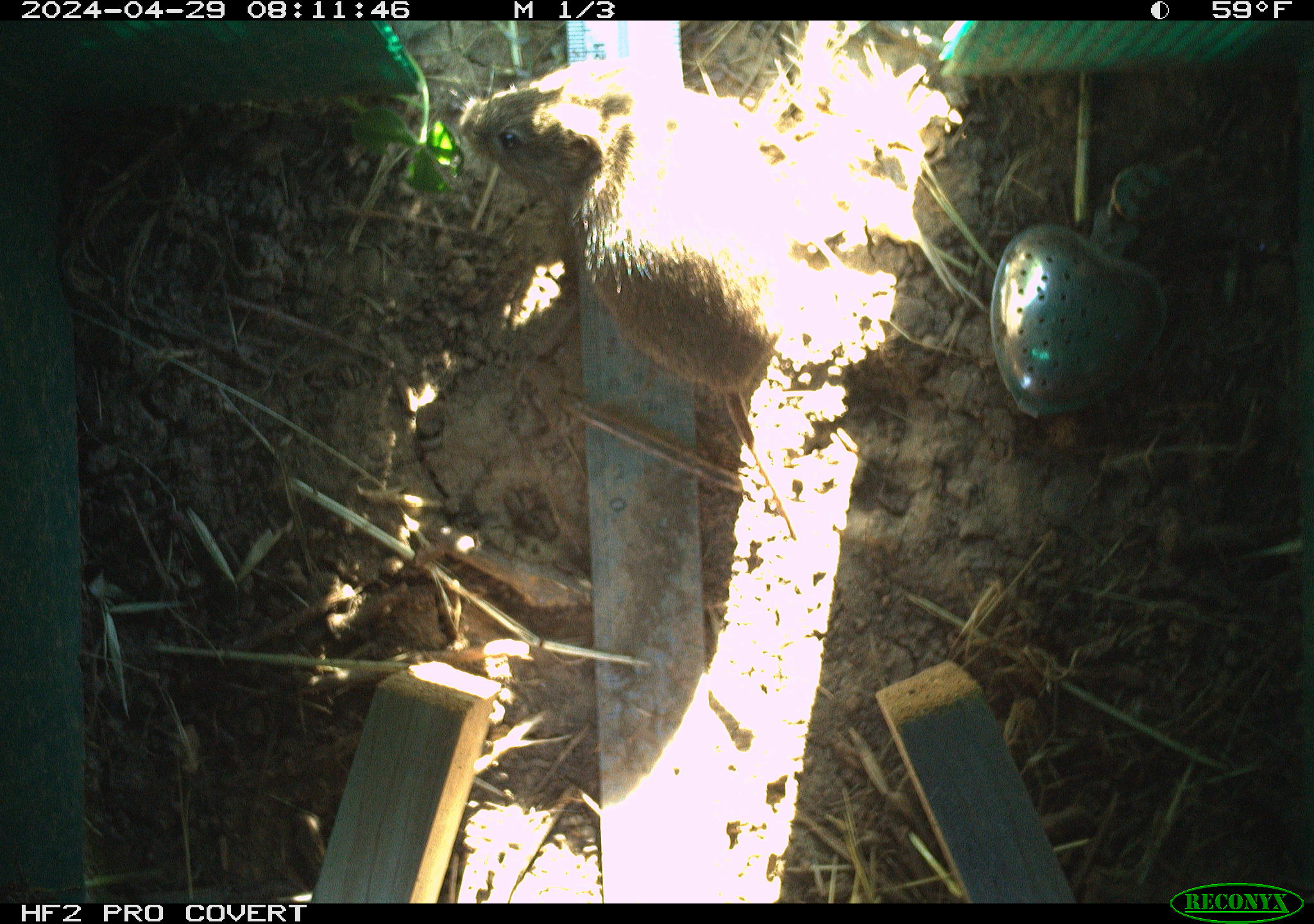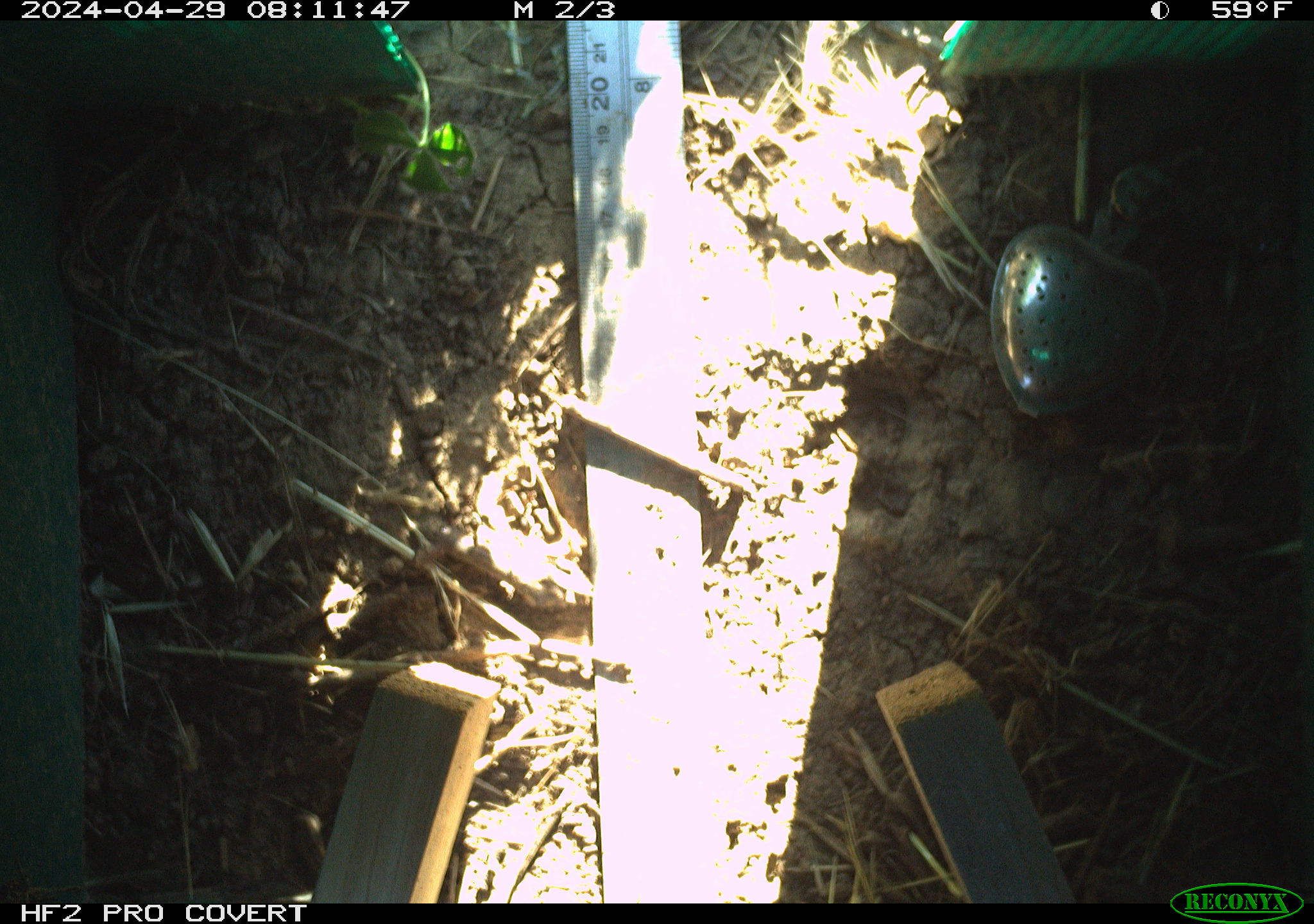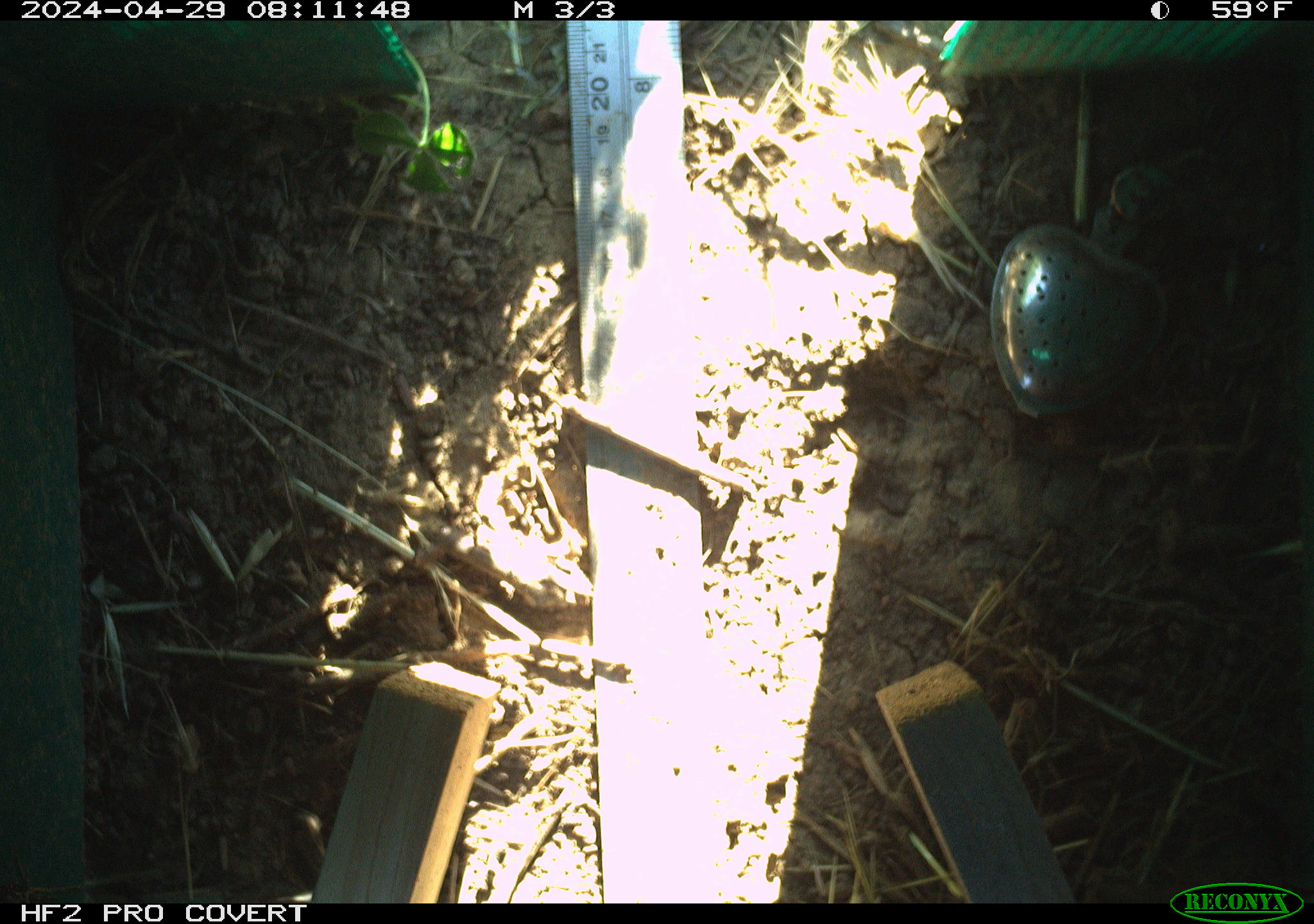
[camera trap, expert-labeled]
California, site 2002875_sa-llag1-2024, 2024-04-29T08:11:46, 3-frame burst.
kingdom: Animalia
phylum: Chordata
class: Mammalia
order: Rodentia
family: Cricetidae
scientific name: Arvicolinae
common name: voles, lemmings, and muskrats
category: arvicolinae subfamily